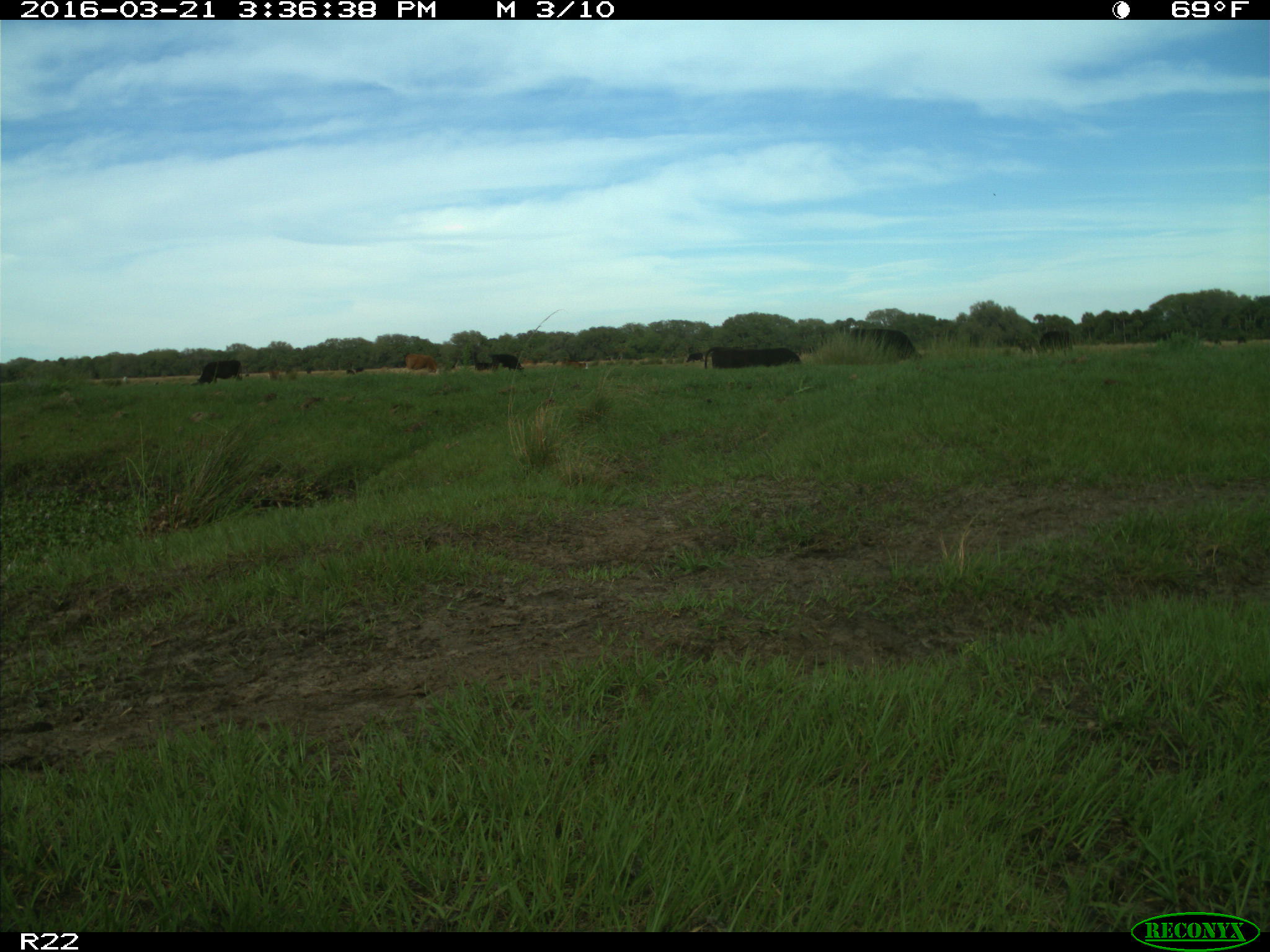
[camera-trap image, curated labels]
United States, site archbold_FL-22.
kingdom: Animalia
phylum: Chordata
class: Mammalia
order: Artiodactyla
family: Bovidae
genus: Bos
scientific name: Bos taurus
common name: domestic cow